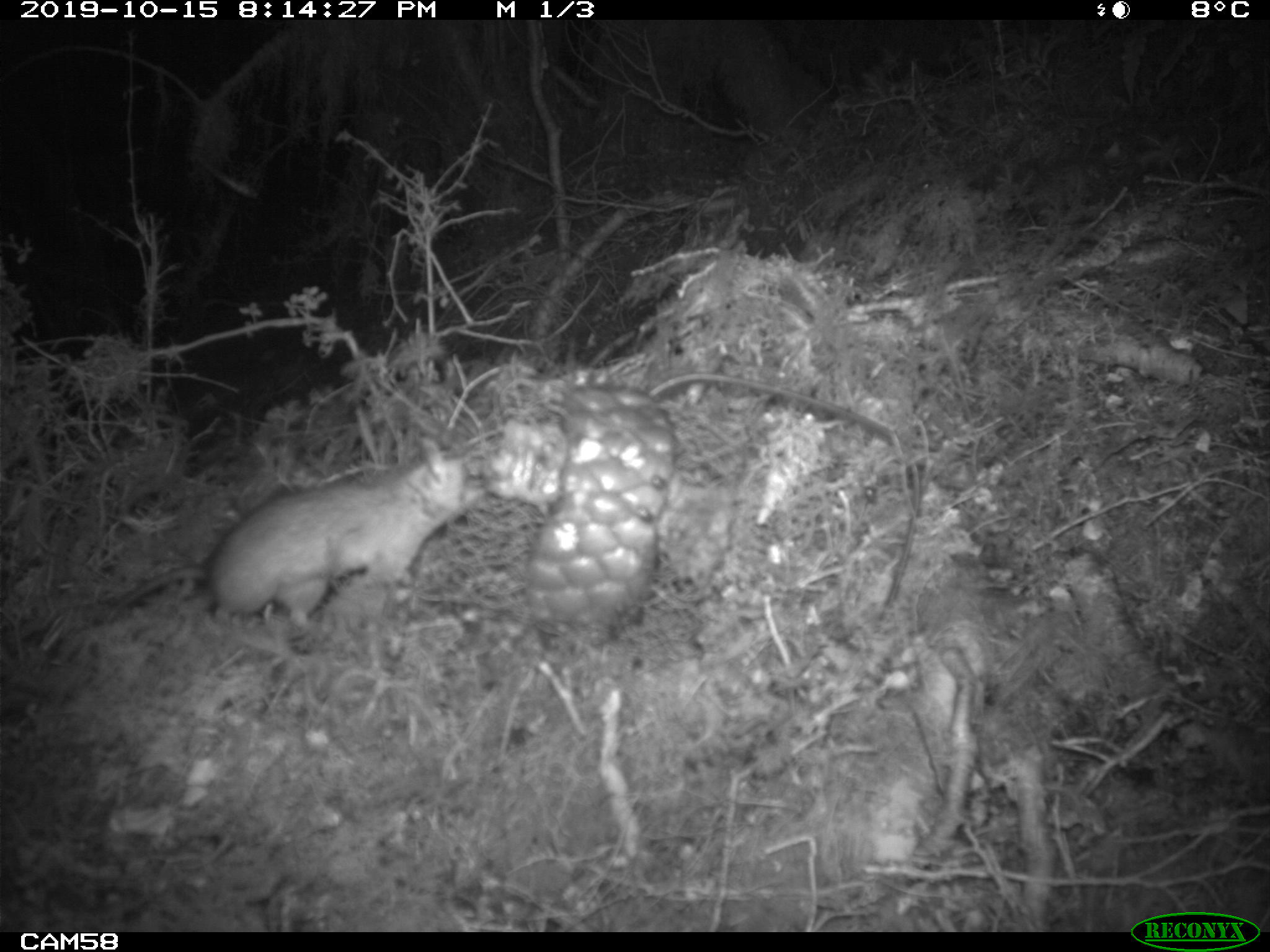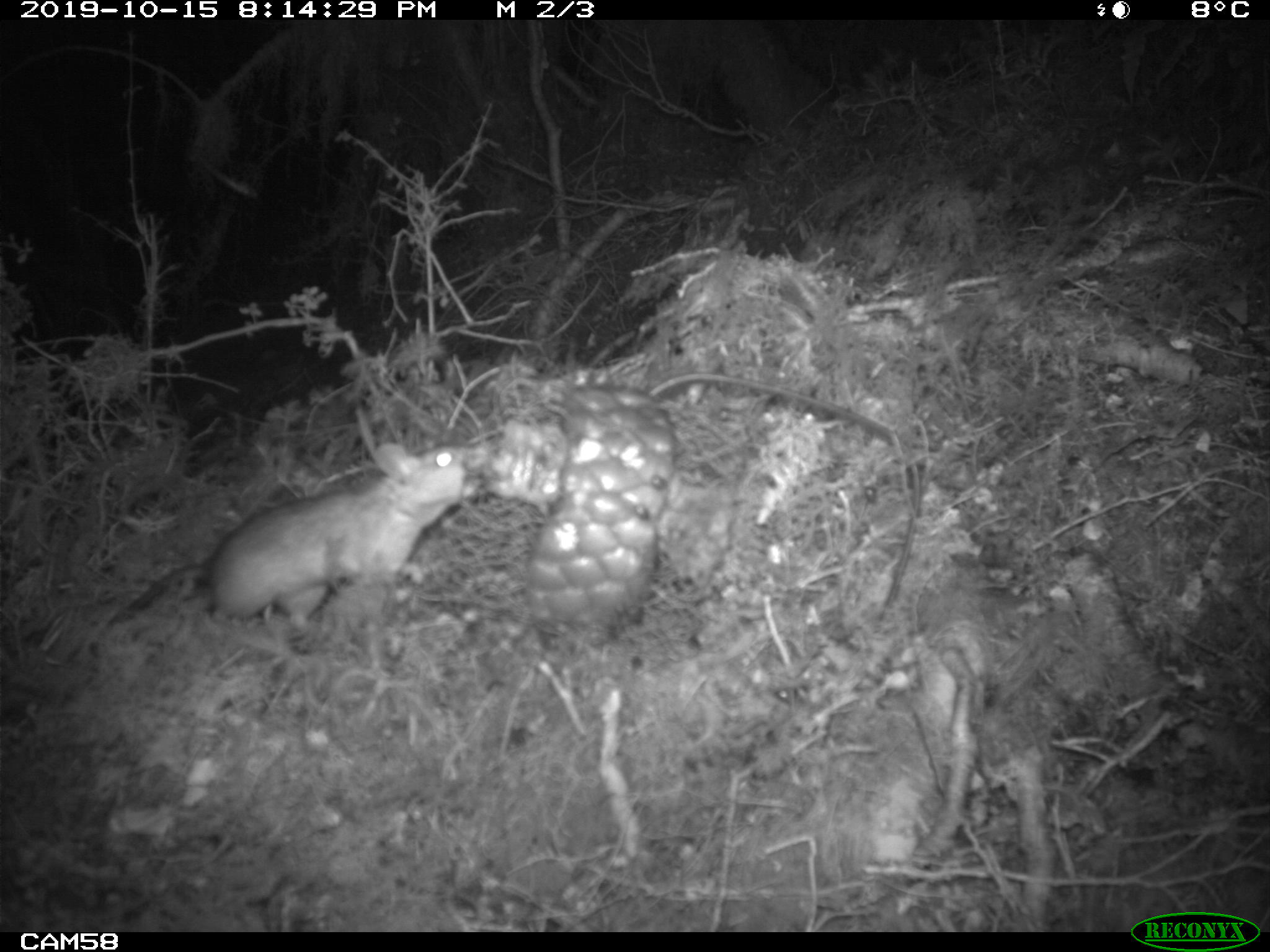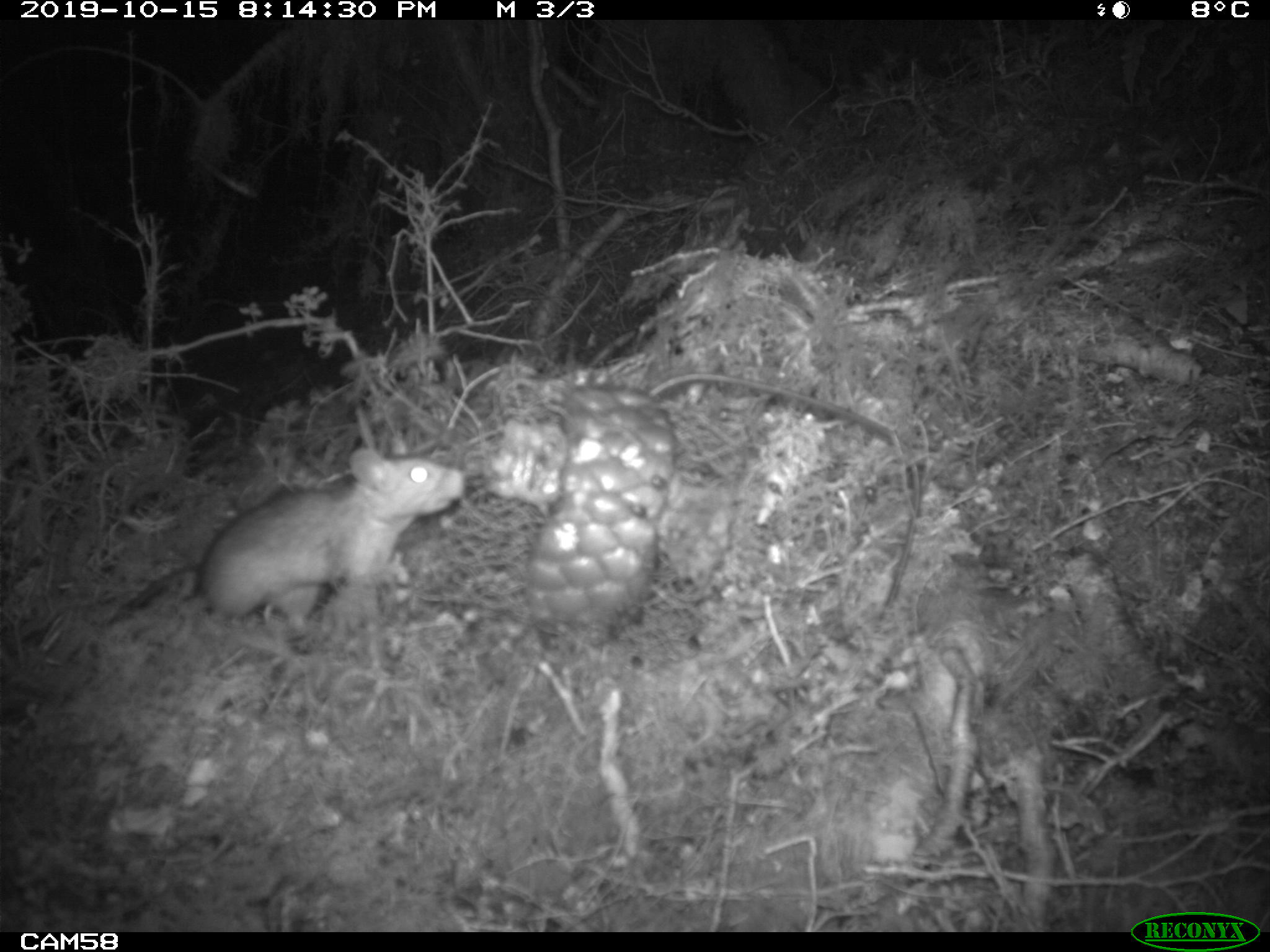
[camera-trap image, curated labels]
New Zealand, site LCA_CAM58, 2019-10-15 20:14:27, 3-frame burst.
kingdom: Animalia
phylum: Chordata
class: Mammalia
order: Rodentia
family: Muridae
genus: Rattus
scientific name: Rattus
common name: rat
Rat (Rattus).